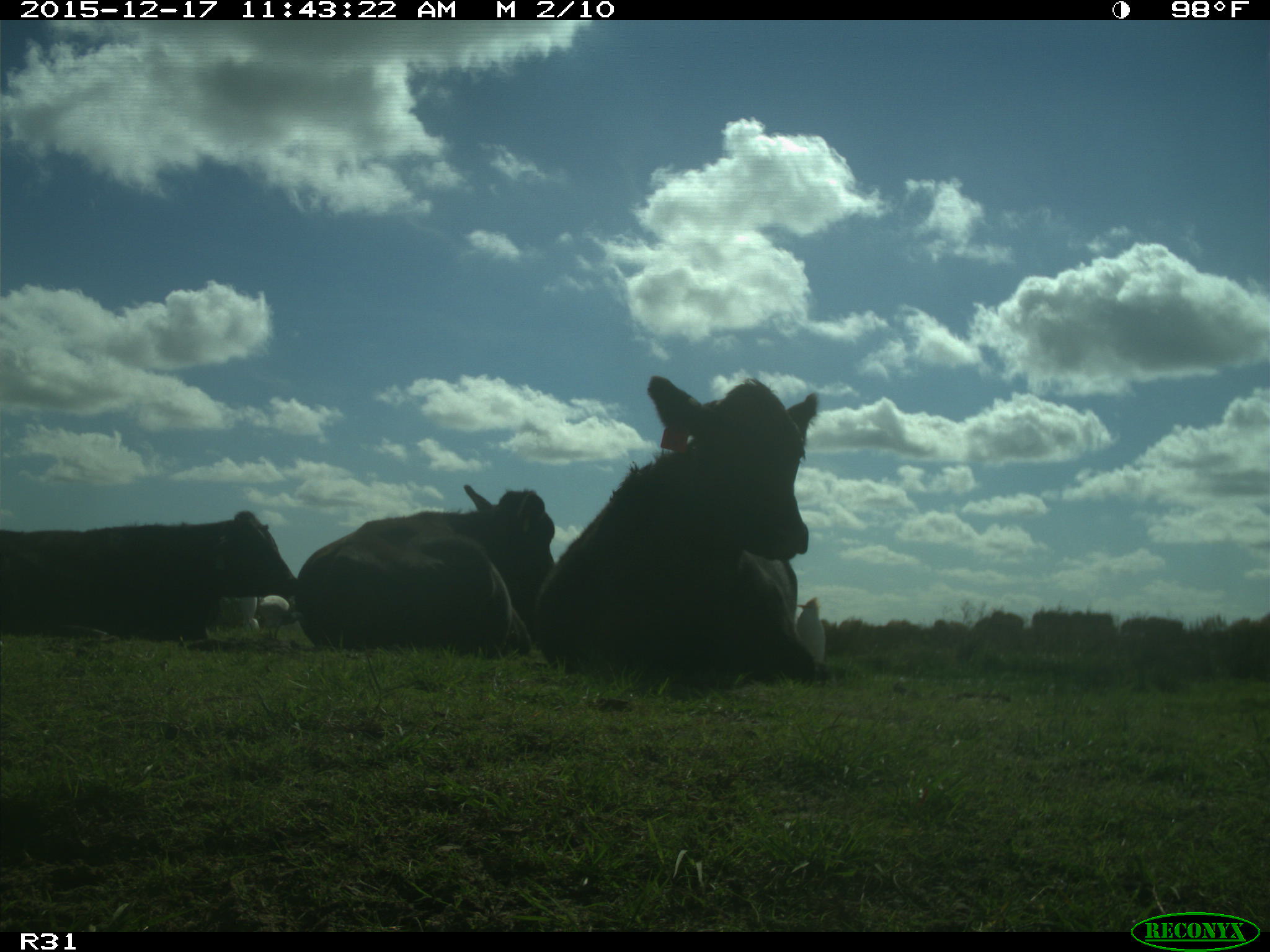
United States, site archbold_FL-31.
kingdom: Animalia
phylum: Chordata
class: Mammalia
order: Artiodactyla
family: Bovidae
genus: Bos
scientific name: Bos taurus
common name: domestic cow